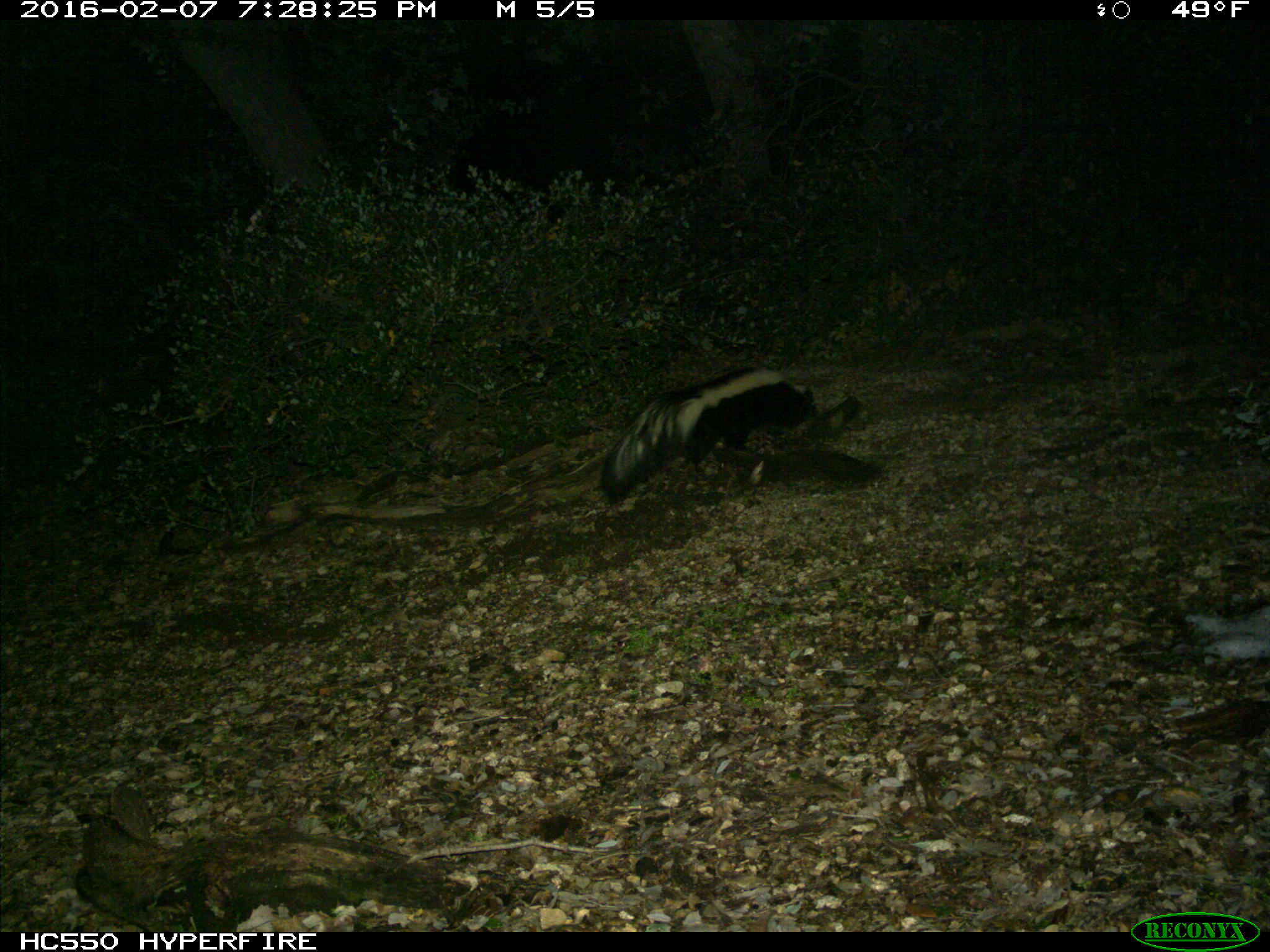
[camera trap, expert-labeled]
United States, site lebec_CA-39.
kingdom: Animalia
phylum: Chordata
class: Mammalia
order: Carnivora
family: Mephitidae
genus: Mephitis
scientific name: Mephitis mephitis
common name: striped skunk